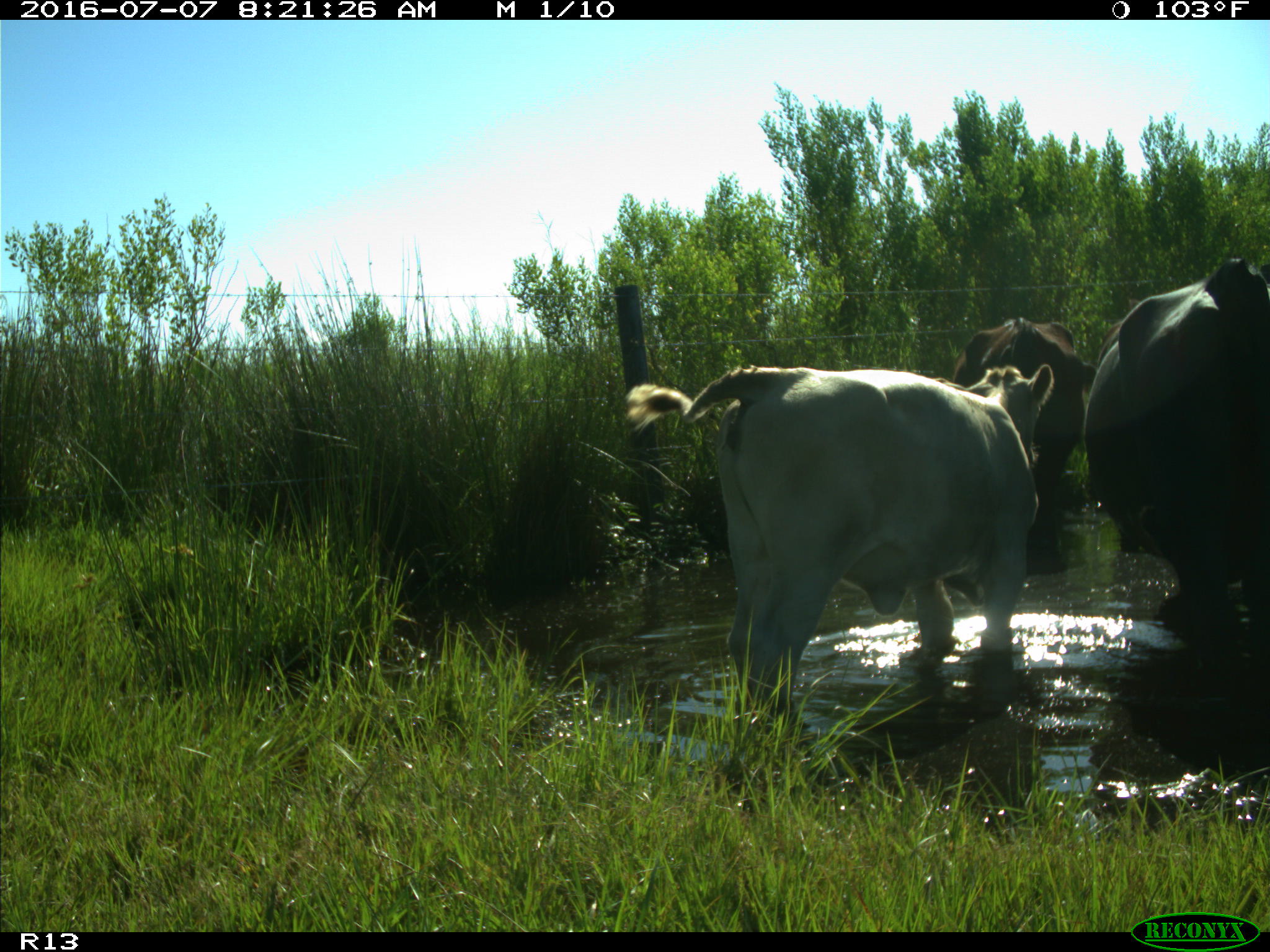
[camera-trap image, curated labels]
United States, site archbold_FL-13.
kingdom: Animalia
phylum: Chordata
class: Mammalia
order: Artiodactyla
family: Bovidae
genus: Bos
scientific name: Bos taurus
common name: domestic cow